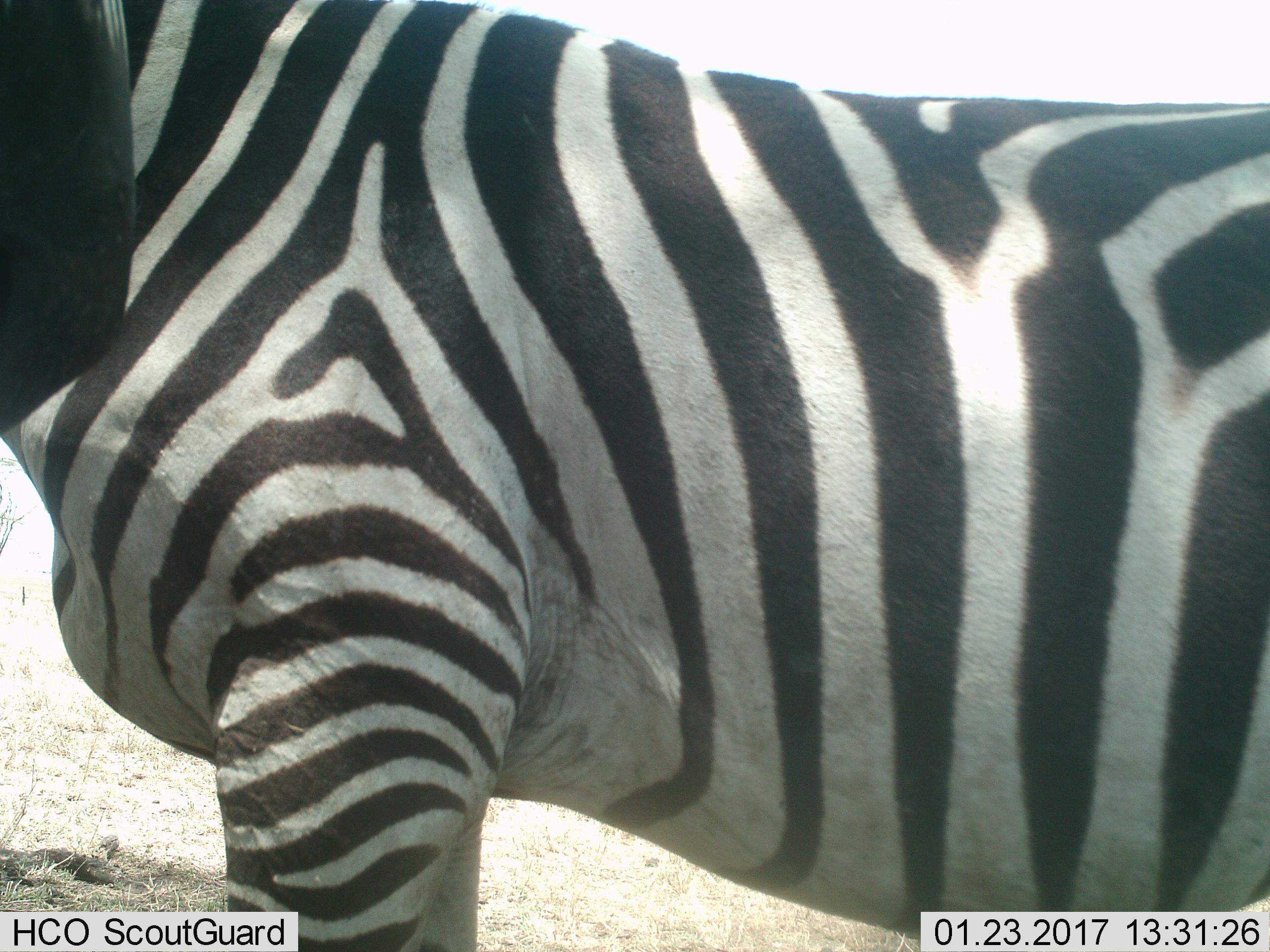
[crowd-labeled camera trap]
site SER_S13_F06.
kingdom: Animalia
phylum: Chordata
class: Mammalia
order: Perissodactyla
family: Equidae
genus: Equus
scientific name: Equus quagga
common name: plains zebra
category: zebraplains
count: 1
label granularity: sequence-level